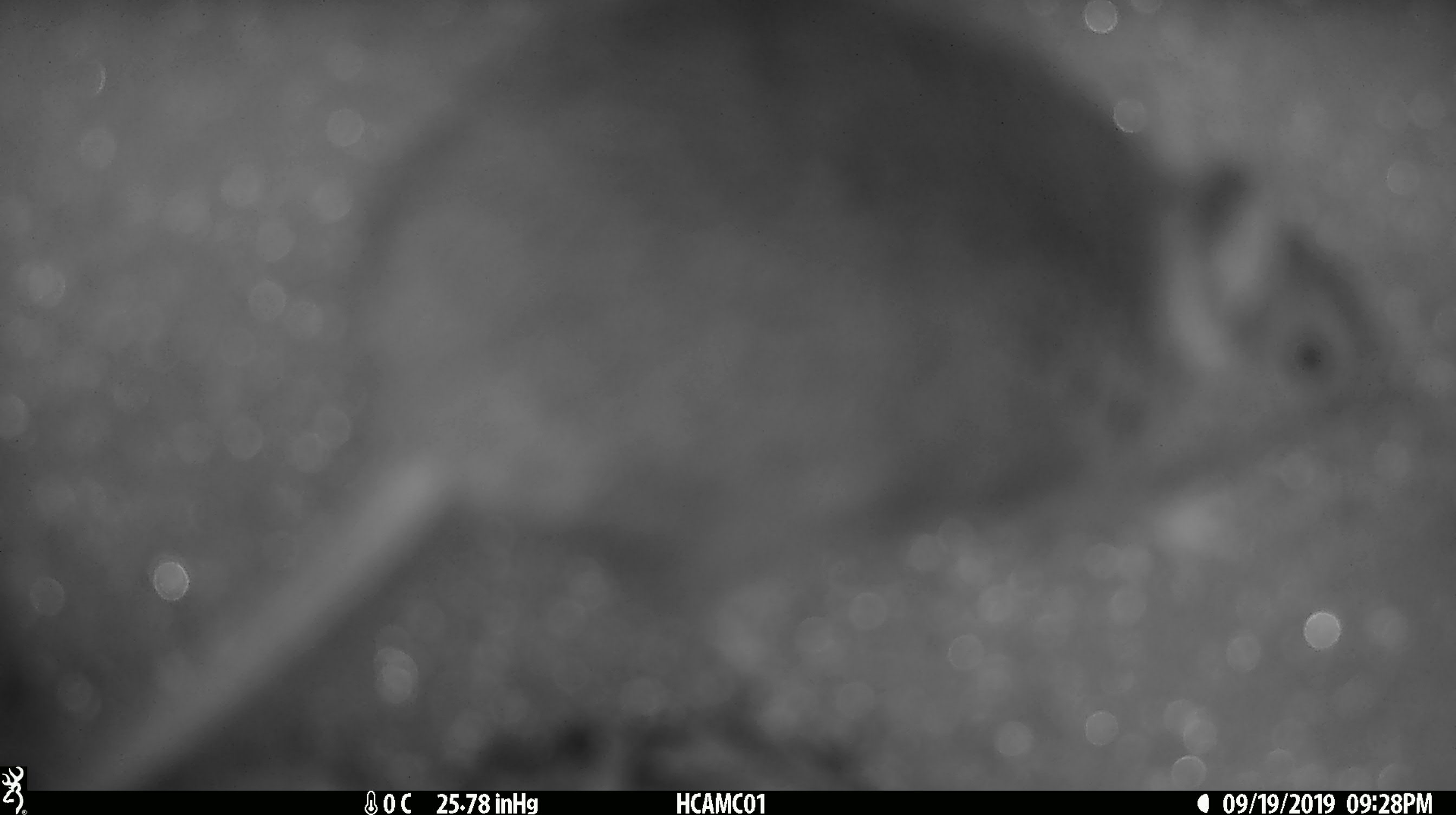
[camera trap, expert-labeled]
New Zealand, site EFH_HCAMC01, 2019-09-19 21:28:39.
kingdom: Animalia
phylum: Chordata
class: Mammalia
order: Rodentia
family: Muridae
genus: Mus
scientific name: Mus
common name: mouse